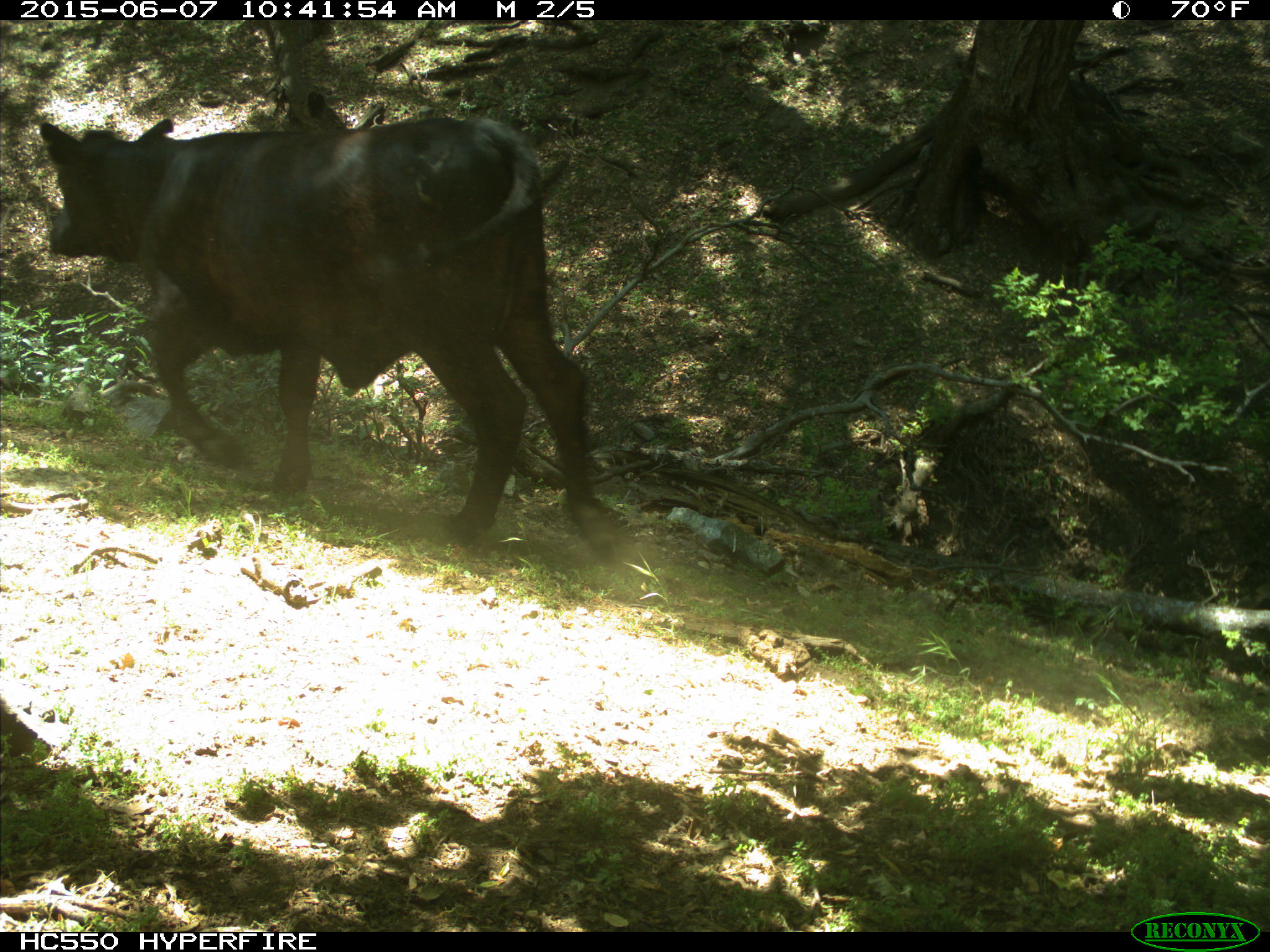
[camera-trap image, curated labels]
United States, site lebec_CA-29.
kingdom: Animalia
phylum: Chordata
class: Mammalia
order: Artiodactyla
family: Bovidae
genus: Bos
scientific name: Bos taurus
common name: domestic cow